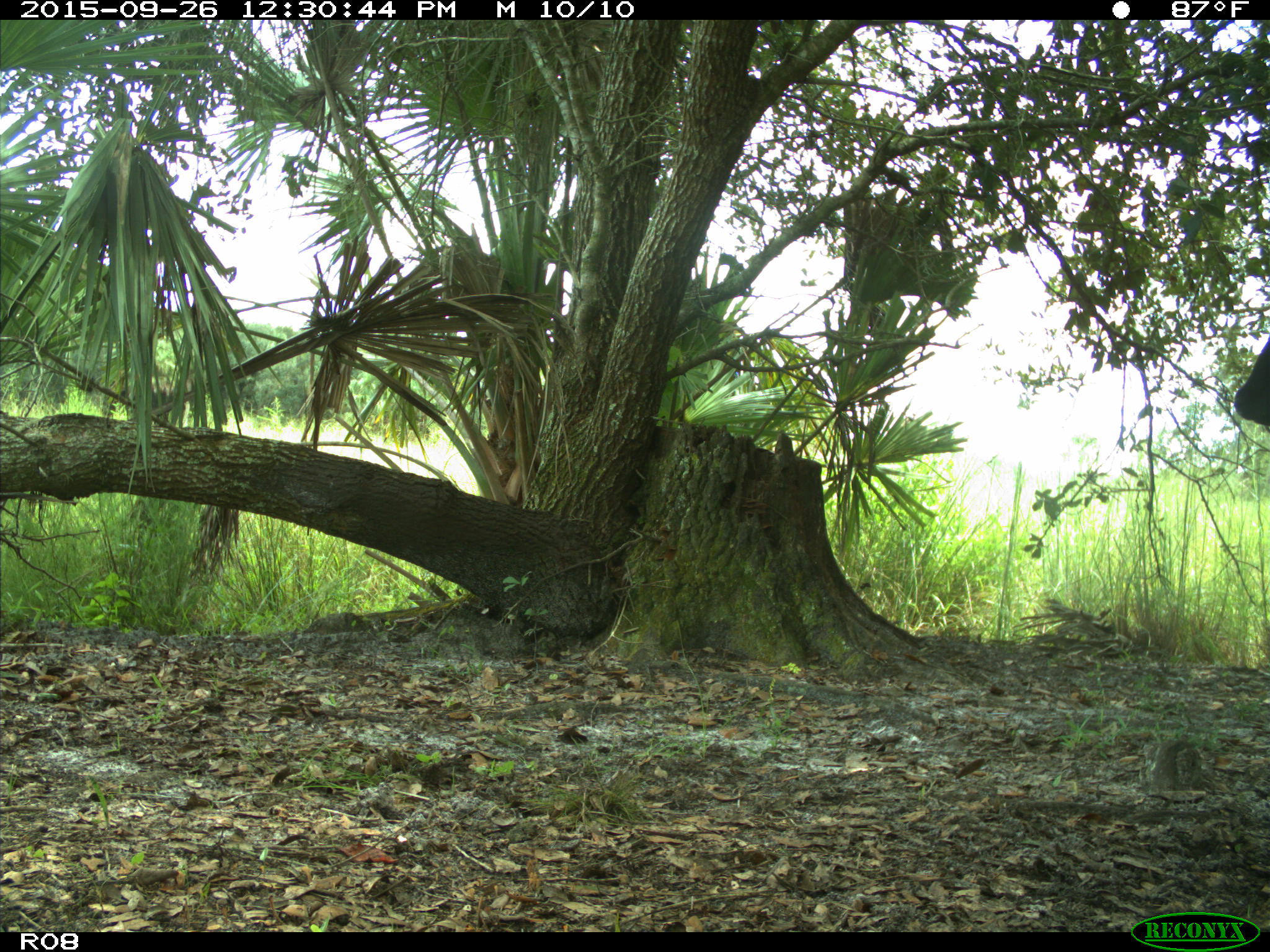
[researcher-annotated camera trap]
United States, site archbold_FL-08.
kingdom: Animalia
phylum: Chordata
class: Mammalia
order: Artiodactyla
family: Bovidae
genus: Bos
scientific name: Bos taurus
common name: domestic cow